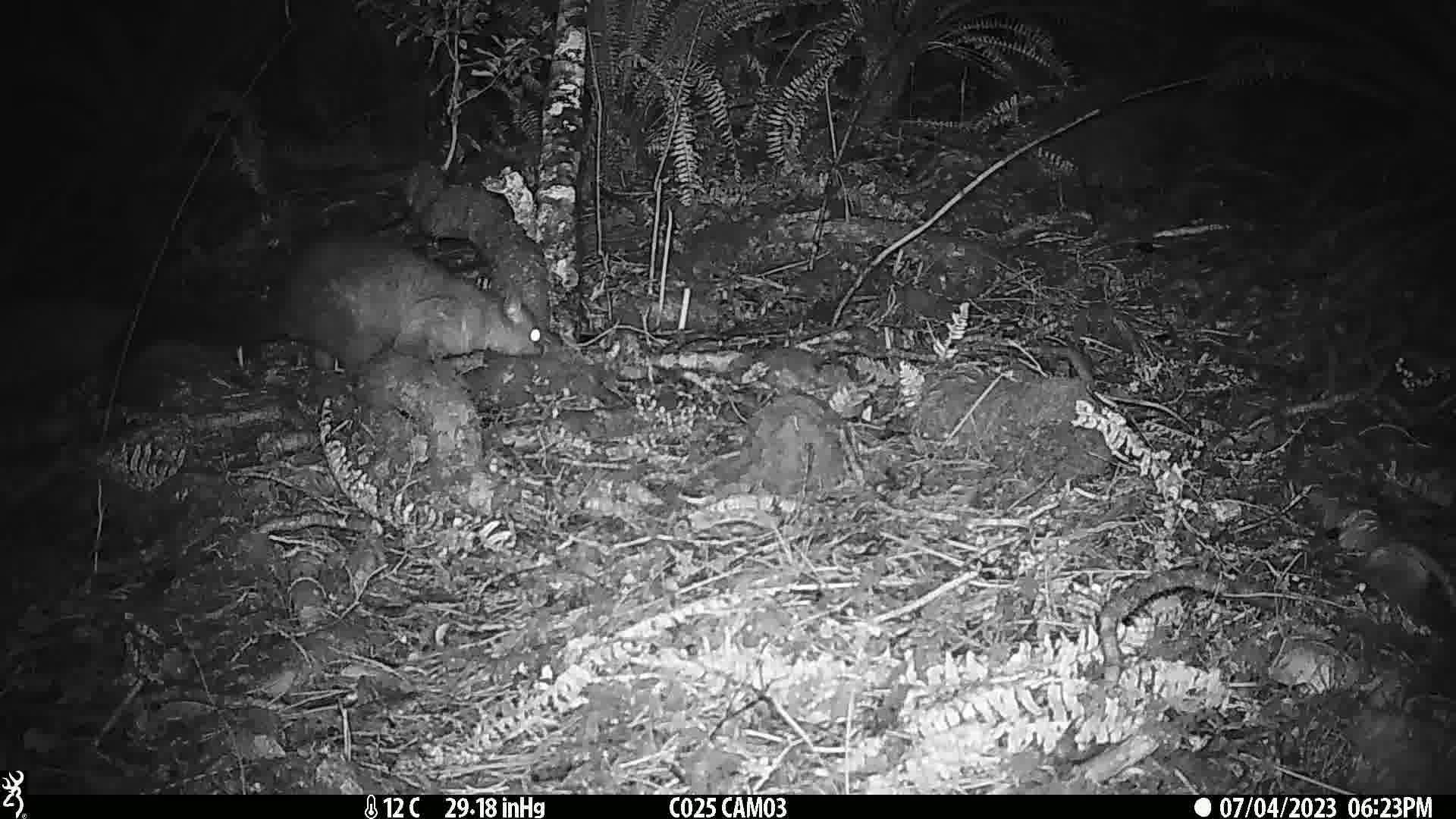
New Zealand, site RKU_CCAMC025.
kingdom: Animalia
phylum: Chordata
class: Mammalia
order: Diprotodontia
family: Phalangeridae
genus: Trichosurus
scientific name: Trichosurus vulpecula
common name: common brushtail possum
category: possum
Possum (common brushtail possum) (Trichosurus vulpecula).